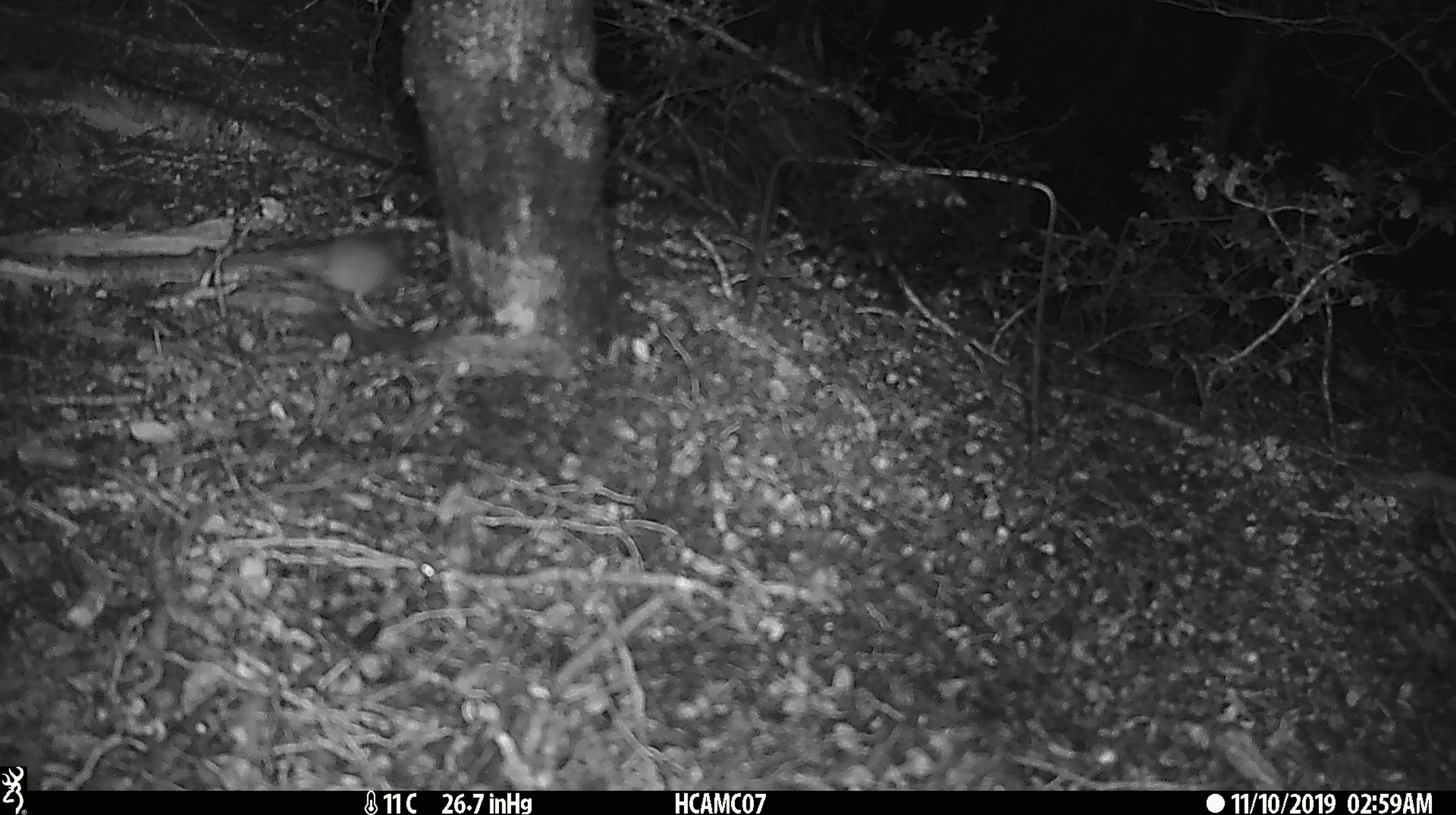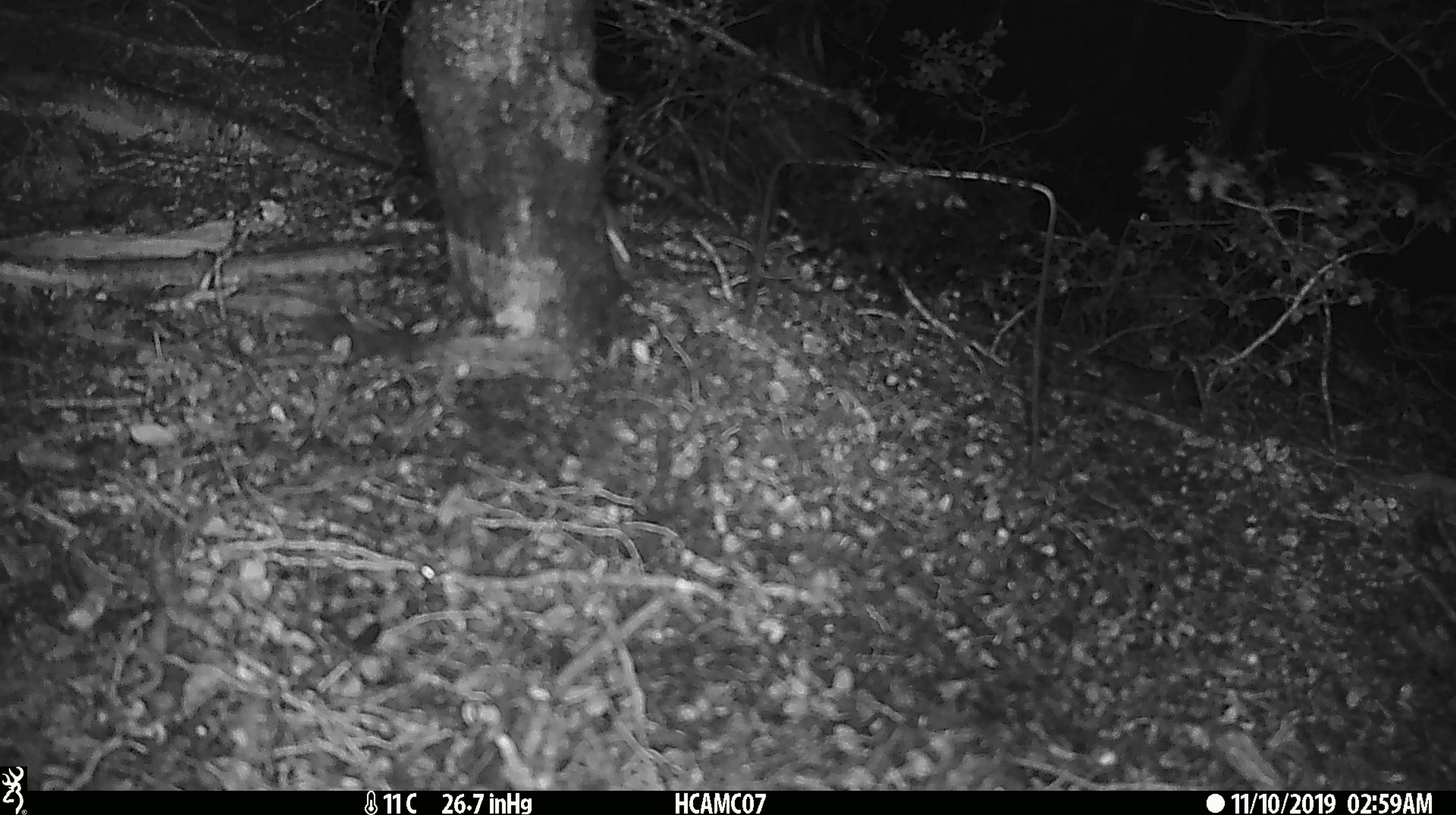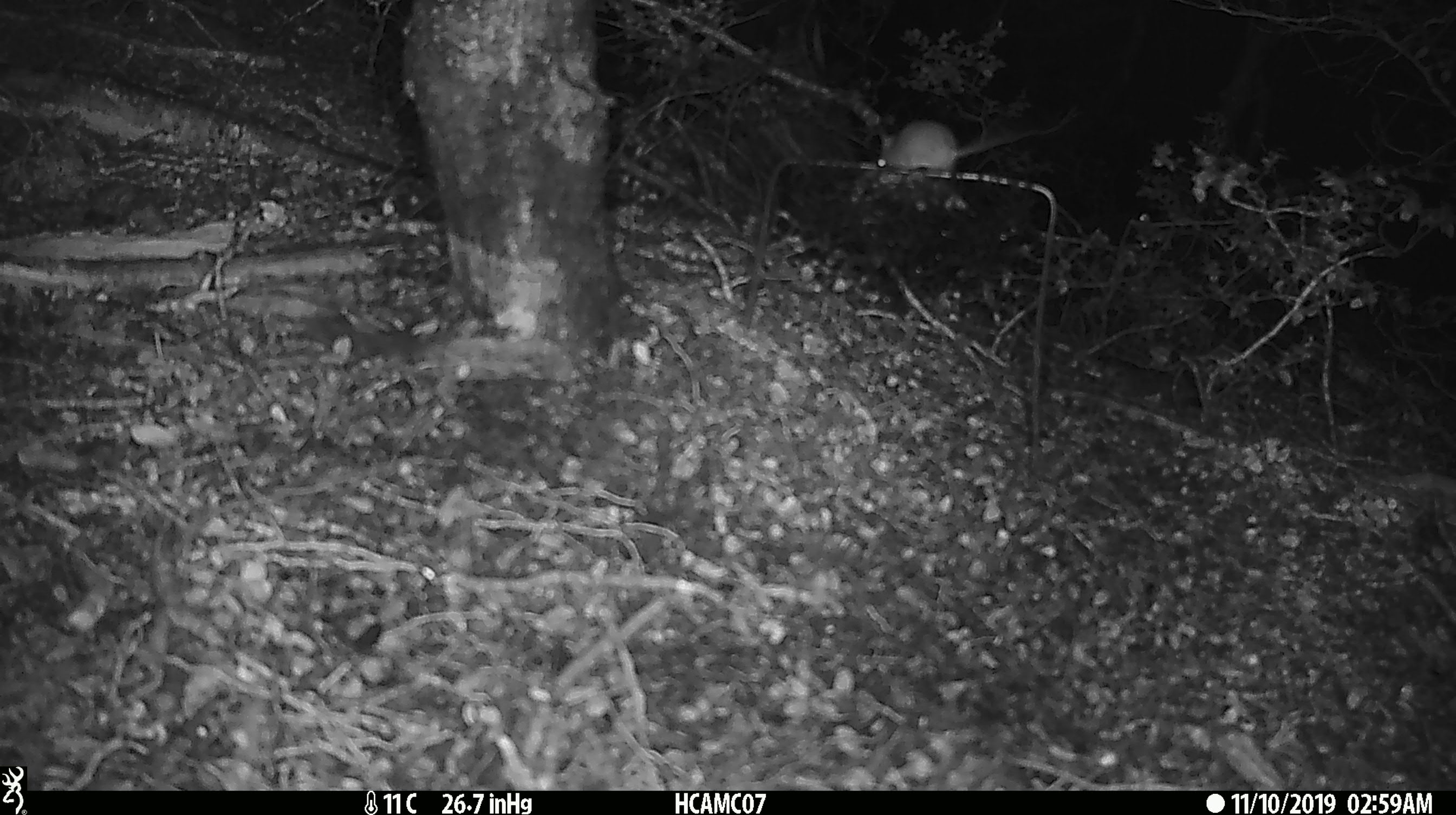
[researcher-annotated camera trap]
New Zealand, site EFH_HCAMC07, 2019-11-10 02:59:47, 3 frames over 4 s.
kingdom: Animalia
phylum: Chordata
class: Mammalia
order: Rodentia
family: Muridae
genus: Mus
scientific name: Mus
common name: mouse